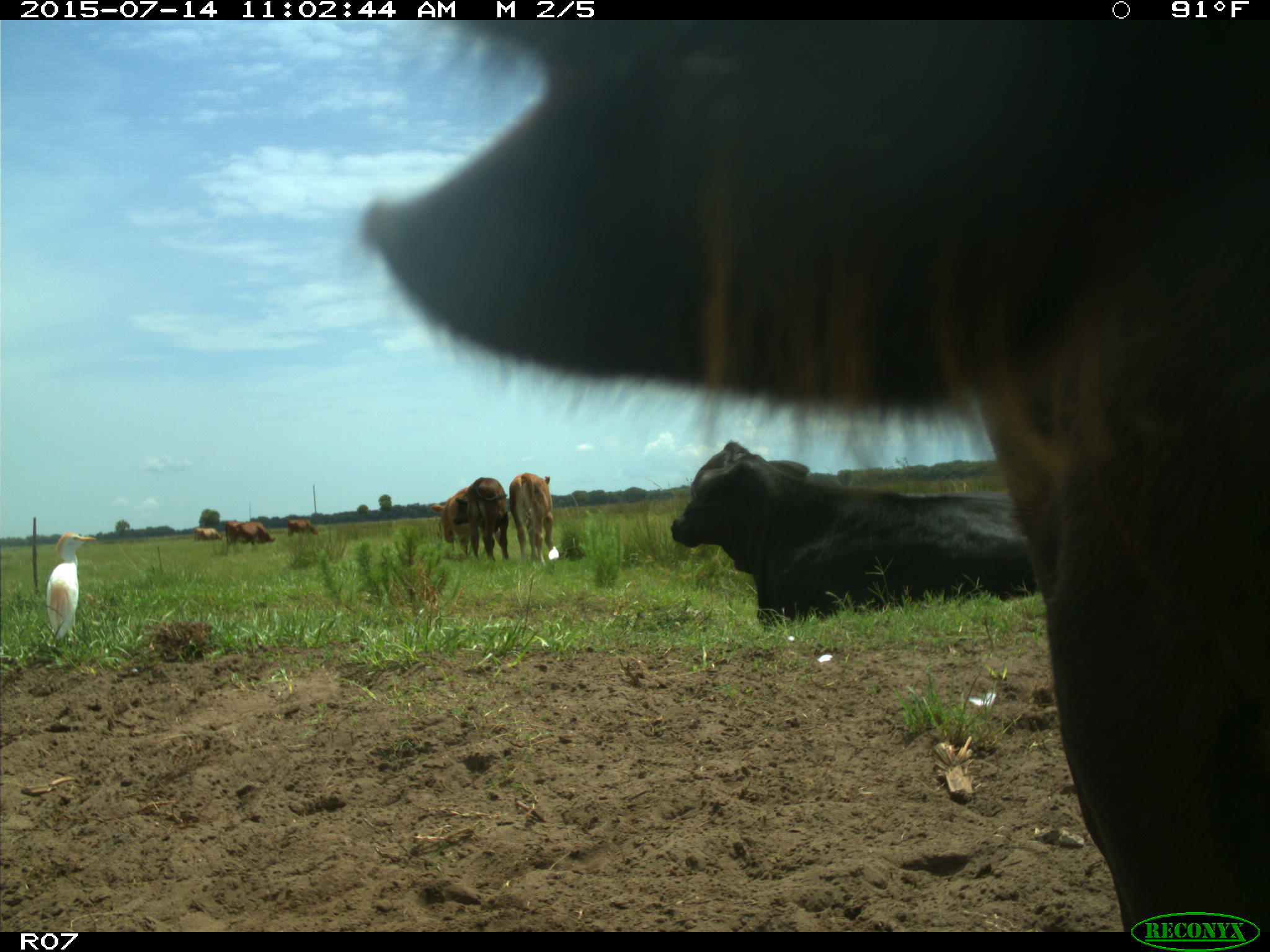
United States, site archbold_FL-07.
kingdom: Animalia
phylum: Chordata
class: Mammalia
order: Artiodactyla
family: Bovidae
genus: Bos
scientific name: Bos taurus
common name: domestic cow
Bos taurus (domestic cow).